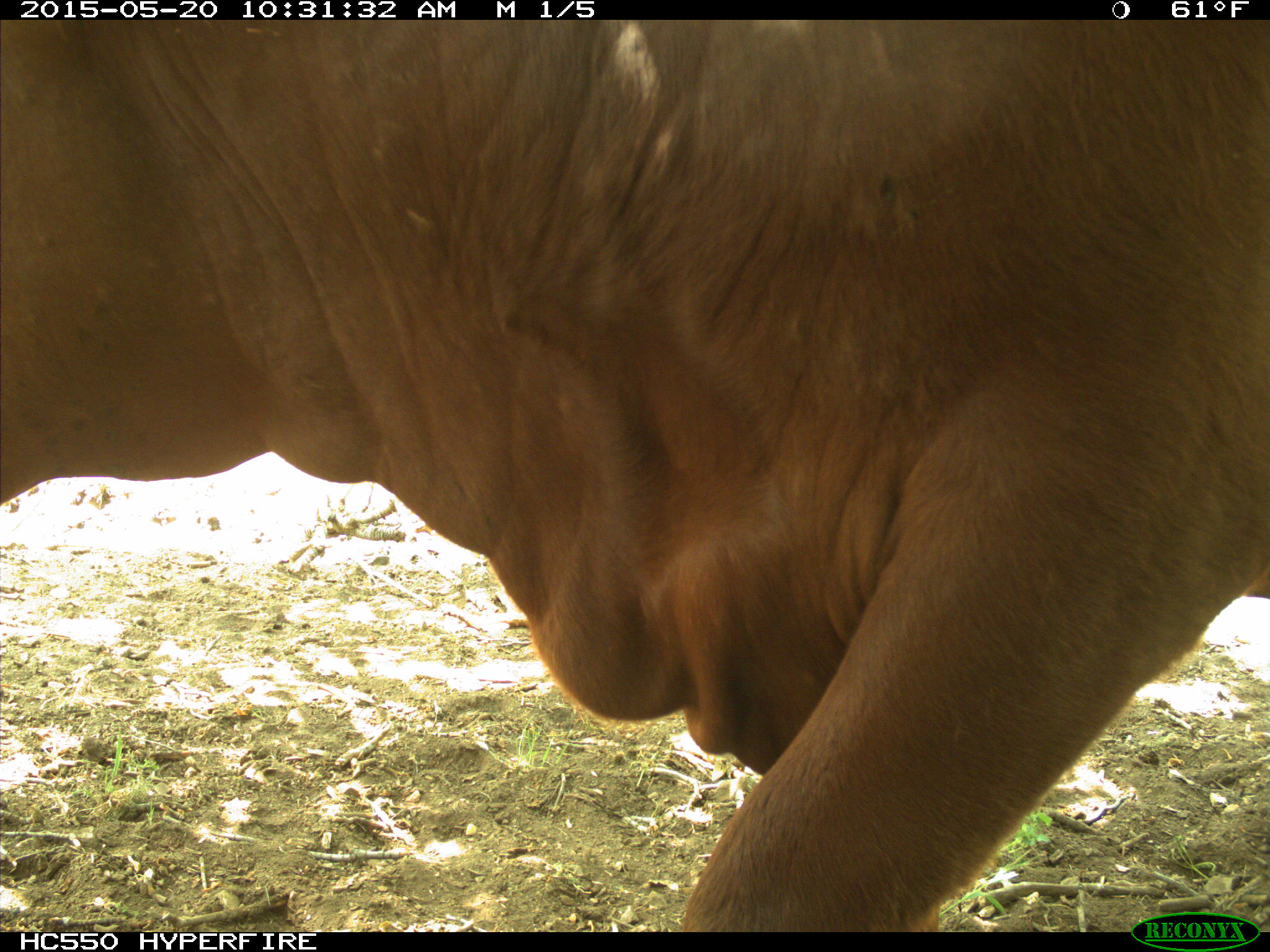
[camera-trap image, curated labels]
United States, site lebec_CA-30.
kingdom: Animalia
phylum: Chordata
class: Mammalia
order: Artiodactyla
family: Bovidae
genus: Bos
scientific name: Bos taurus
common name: domestic cow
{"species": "Bos taurus (domestic cow)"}